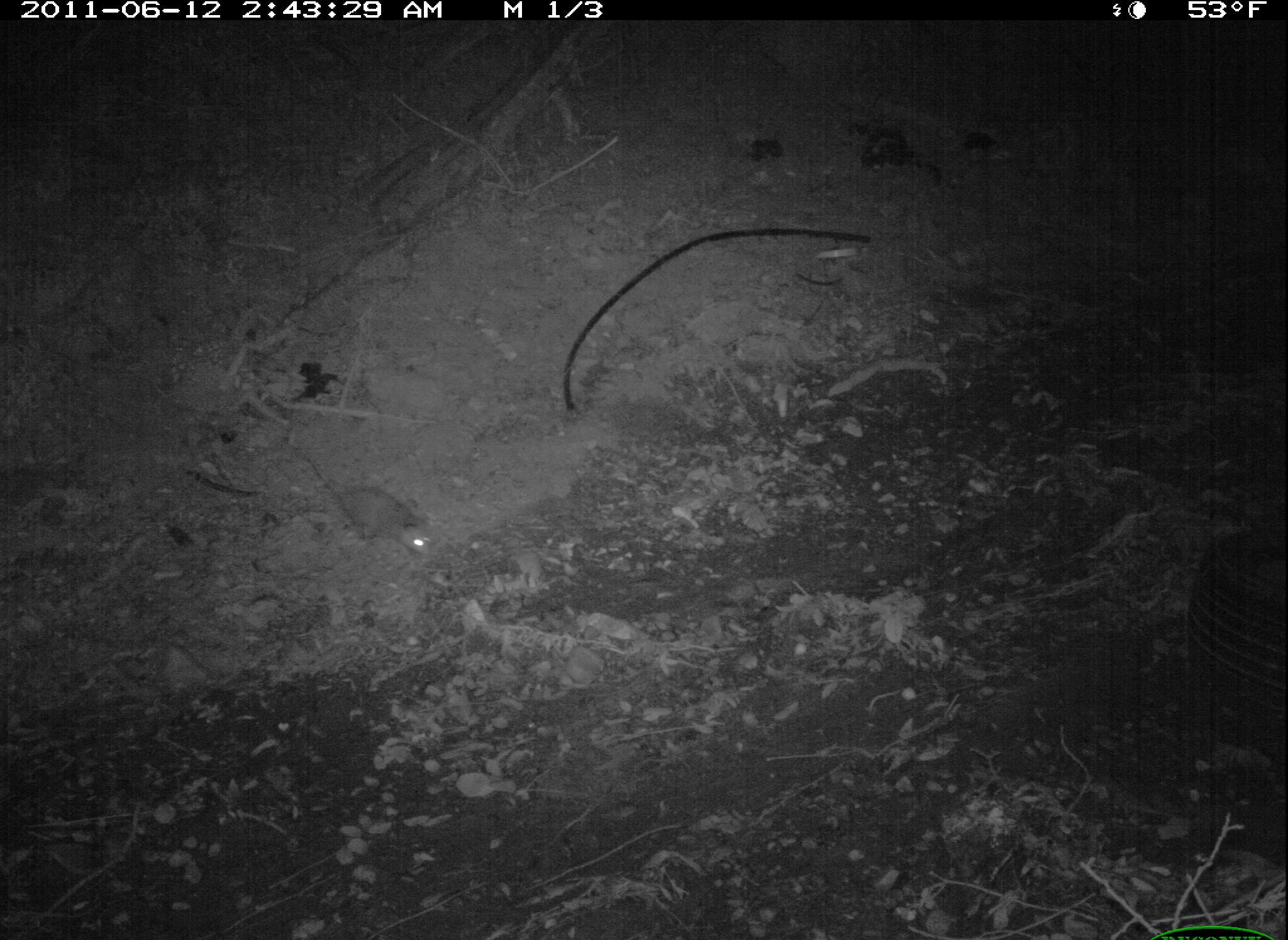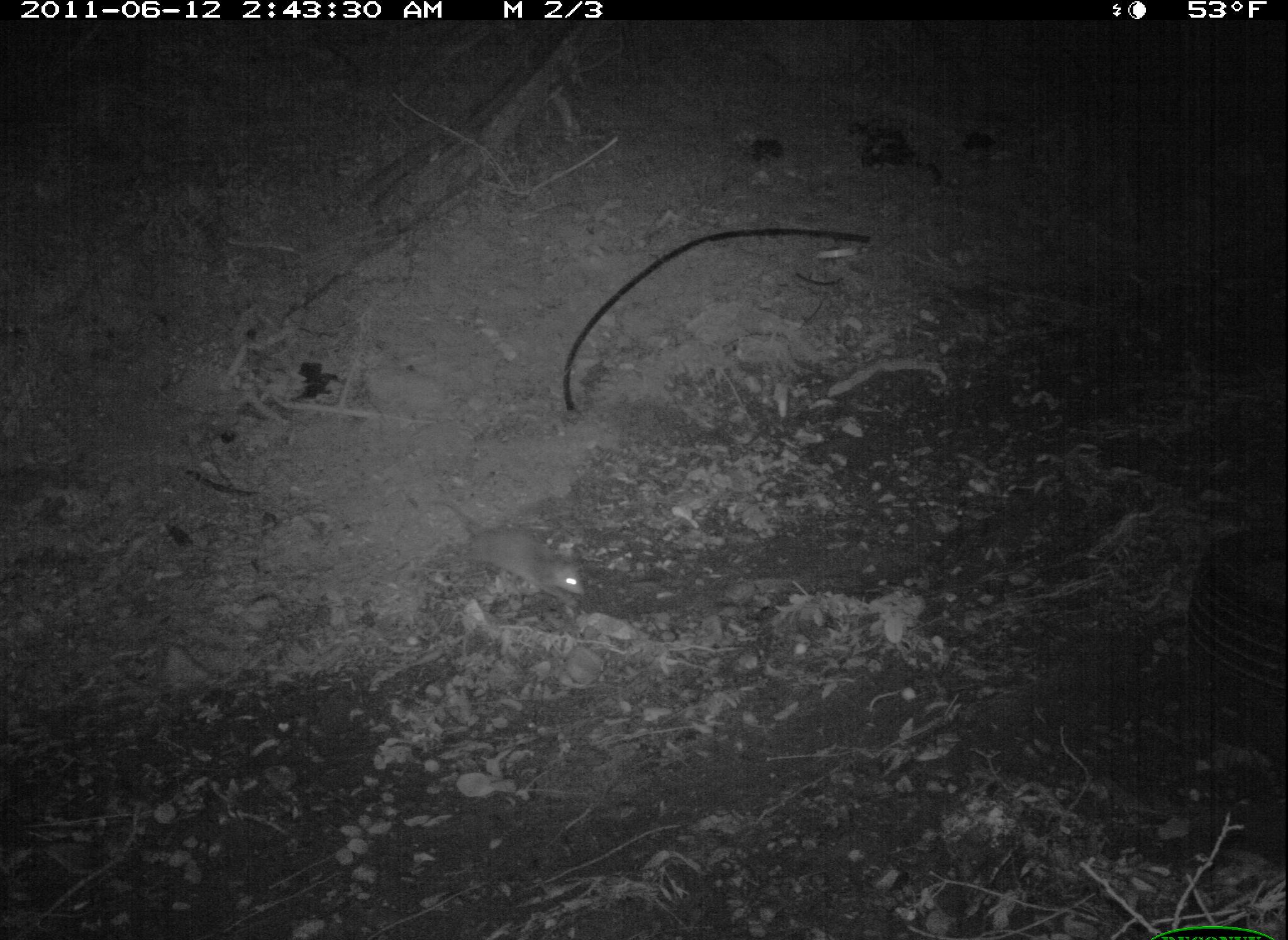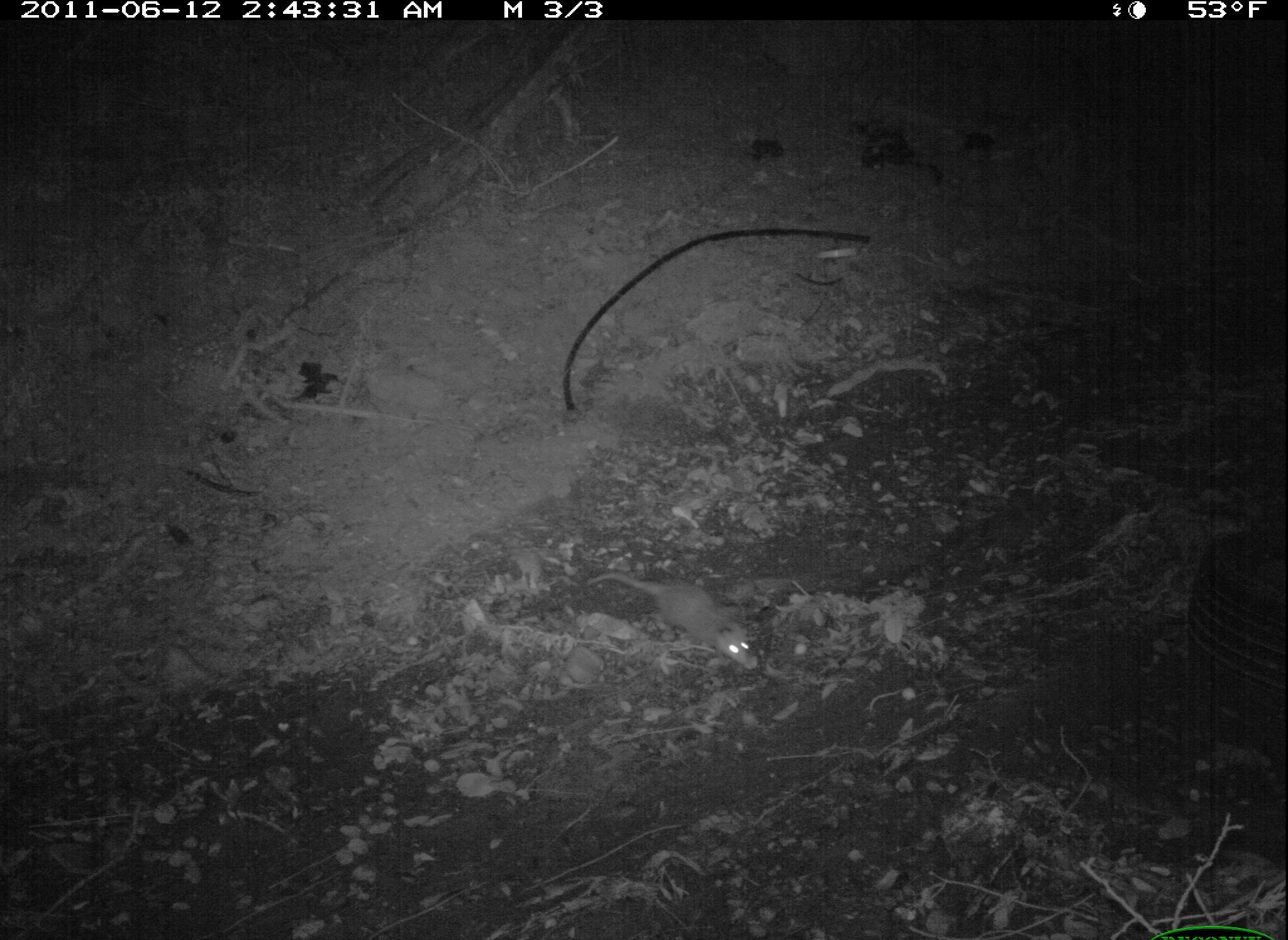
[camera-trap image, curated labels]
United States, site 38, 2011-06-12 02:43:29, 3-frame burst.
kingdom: Animalia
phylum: Chordata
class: Mammalia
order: Didelphimorphia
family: Didelphidae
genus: Didelphis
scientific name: Didelphis virginiana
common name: virginia opossum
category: opossum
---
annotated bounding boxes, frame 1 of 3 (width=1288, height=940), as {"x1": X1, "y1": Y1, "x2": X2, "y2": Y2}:
opossum: {"x1": 280, "y1": 438, "x2": 472, "y2": 599}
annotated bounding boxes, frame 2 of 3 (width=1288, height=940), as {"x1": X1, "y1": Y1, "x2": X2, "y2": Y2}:
opossum: {"x1": 423, "y1": 490, "x2": 597, "y2": 615}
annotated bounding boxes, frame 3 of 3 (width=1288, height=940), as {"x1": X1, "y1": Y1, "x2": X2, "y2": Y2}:
opossum: {"x1": 584, "y1": 527, "x2": 776, "y2": 693}